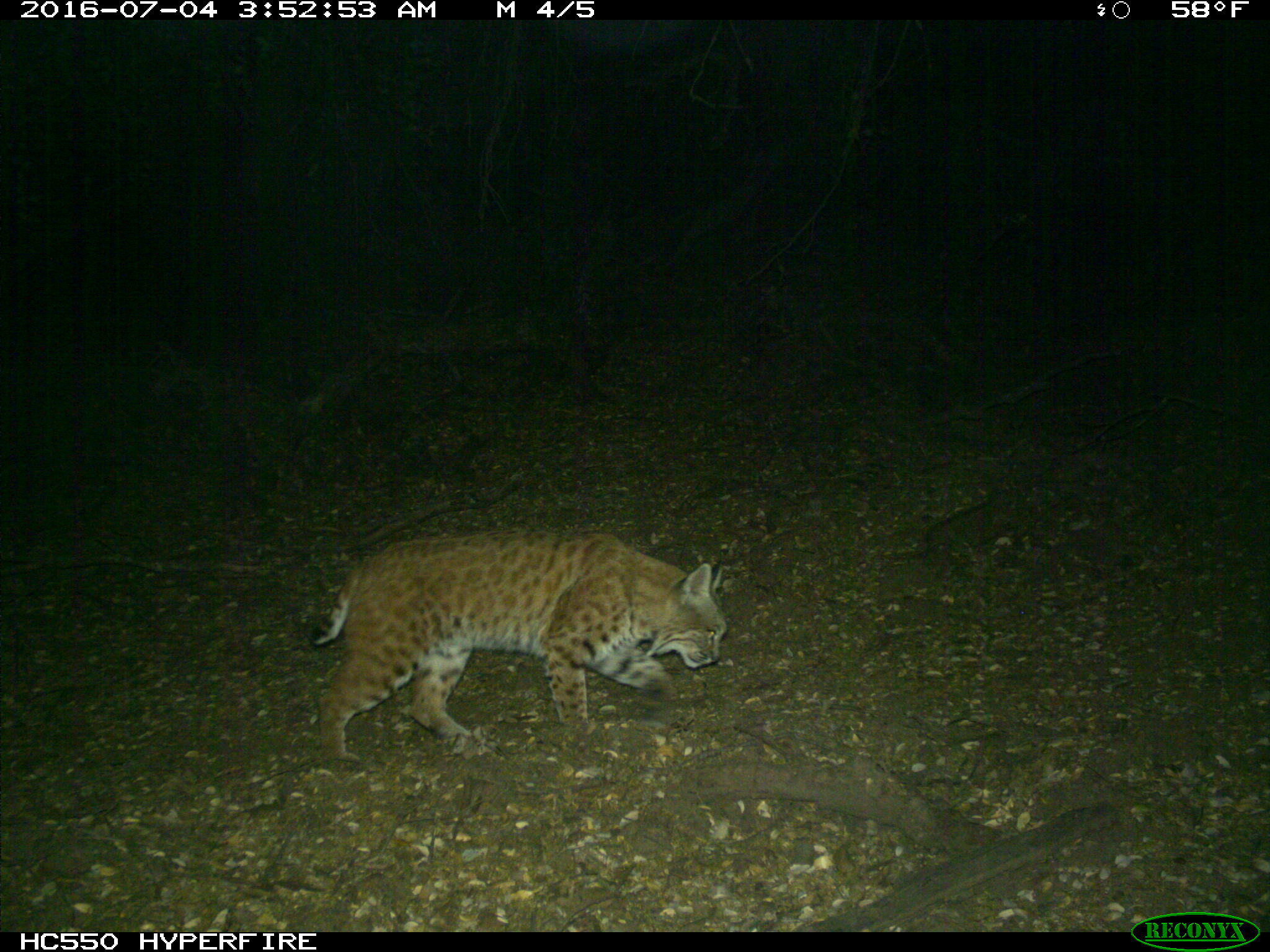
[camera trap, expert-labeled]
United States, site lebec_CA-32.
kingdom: Animalia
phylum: Chordata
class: Mammalia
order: Carnivora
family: Felidae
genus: Lynx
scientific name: Lynx rufus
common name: bobcat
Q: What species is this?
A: Lynx rufus (bobcat).